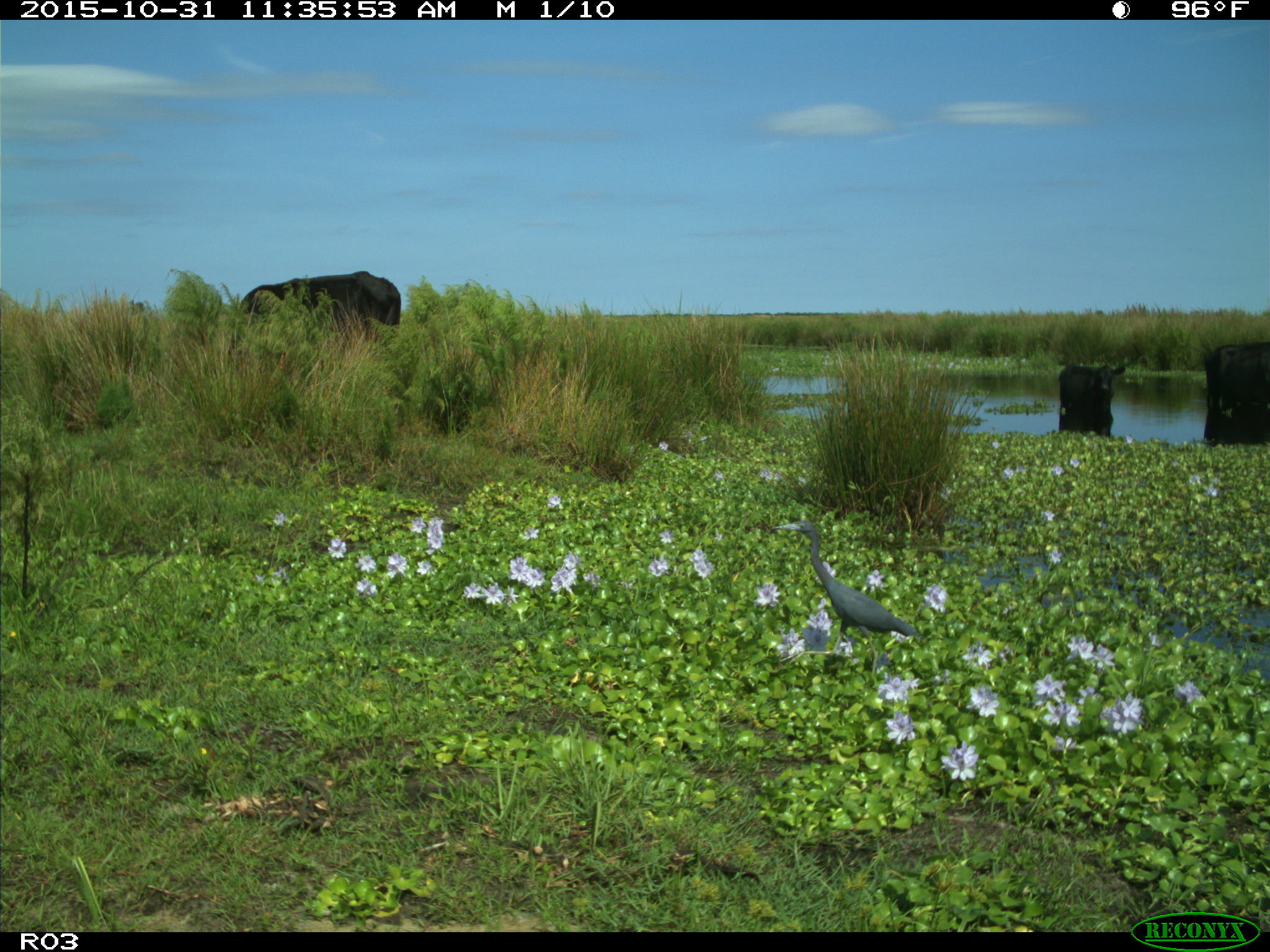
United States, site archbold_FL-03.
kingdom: Animalia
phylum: Chordata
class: Mammalia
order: Artiodactyla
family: Bovidae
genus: Bos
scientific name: Bos taurus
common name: domestic cow